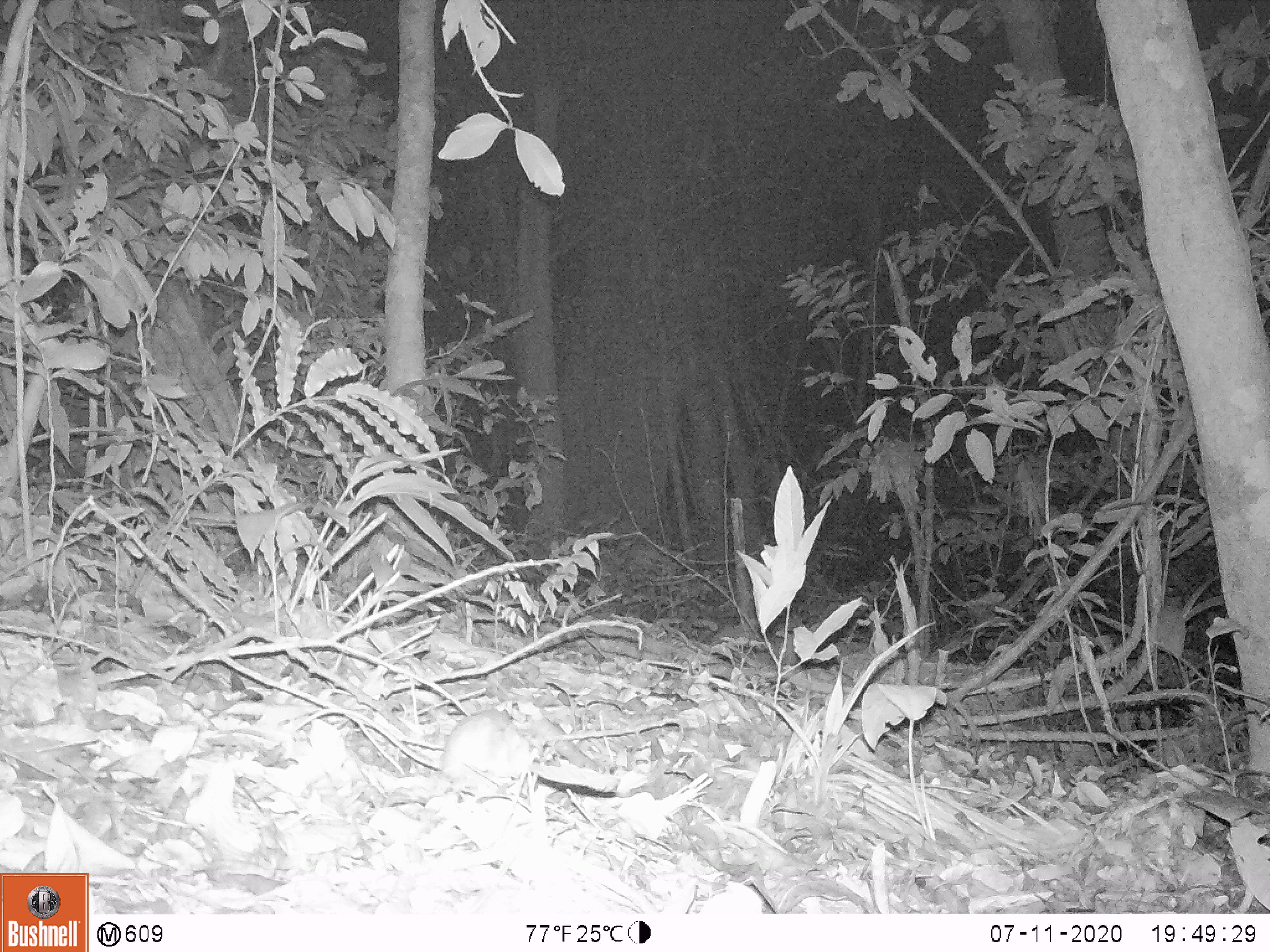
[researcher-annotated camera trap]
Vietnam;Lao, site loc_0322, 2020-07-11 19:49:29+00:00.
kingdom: Animalia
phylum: Chordata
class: Mammalia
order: Rodentia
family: Muridae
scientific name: Muridae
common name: old-world mice and rats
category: unidentified murid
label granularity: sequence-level